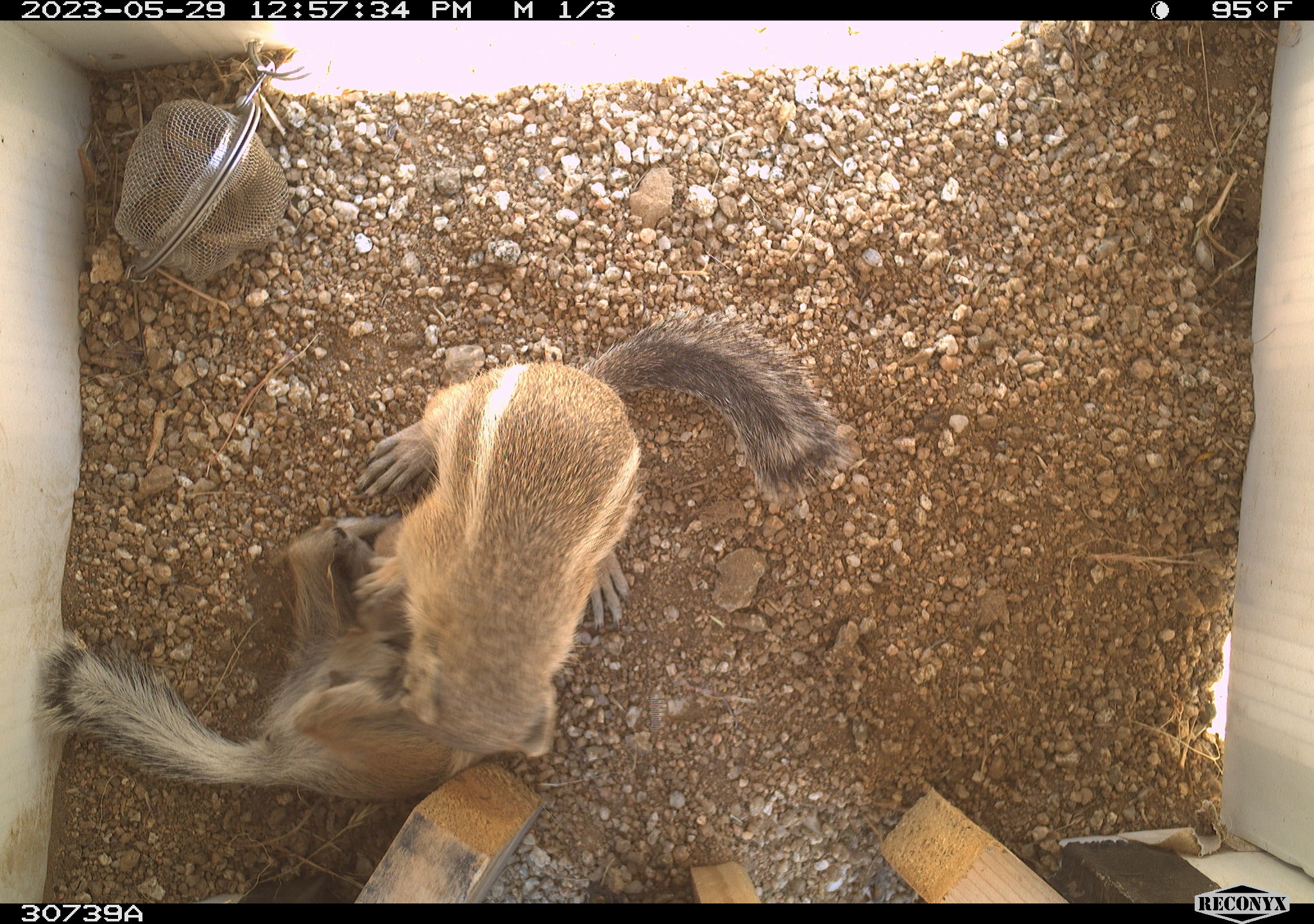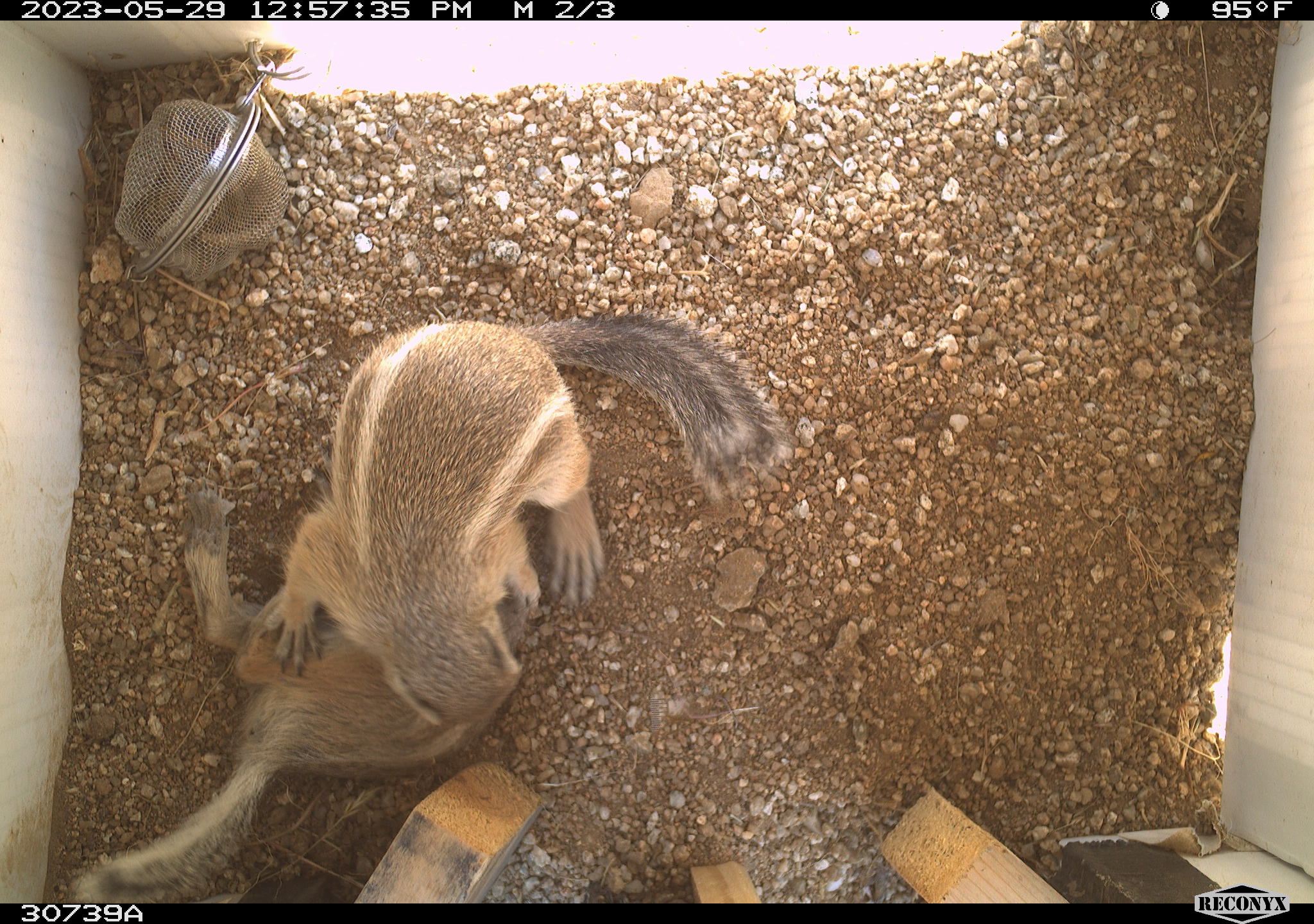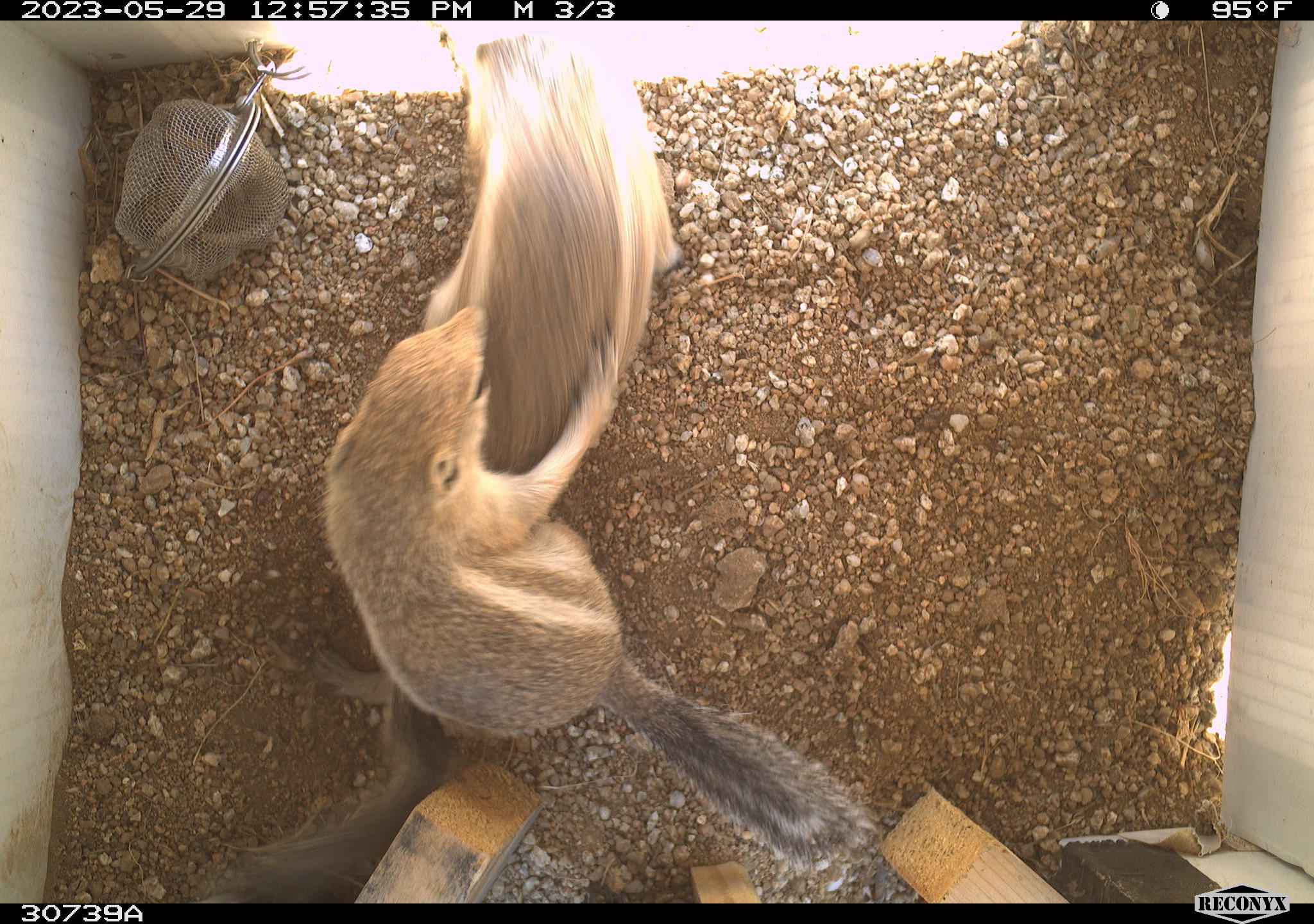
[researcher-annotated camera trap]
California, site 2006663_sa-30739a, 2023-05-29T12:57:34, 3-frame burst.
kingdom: Animalia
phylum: Chordata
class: Mammalia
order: Rodentia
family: Sciuridae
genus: Ammospermophilus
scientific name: Ammospermophilus leucurus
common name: white-tailed antelope squirrel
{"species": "white-tailed antelope squirrel (Ammospermophilus leucurus)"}